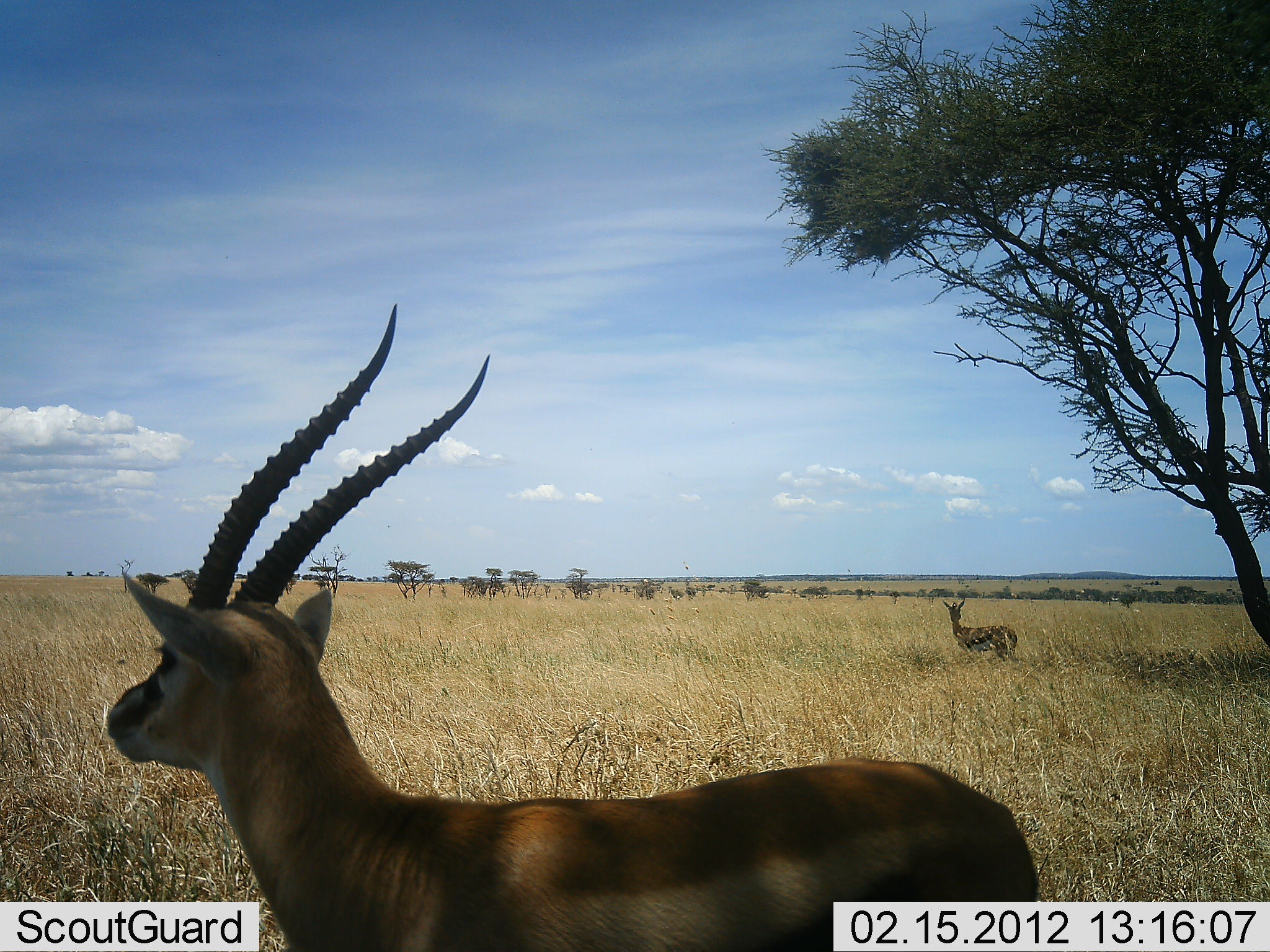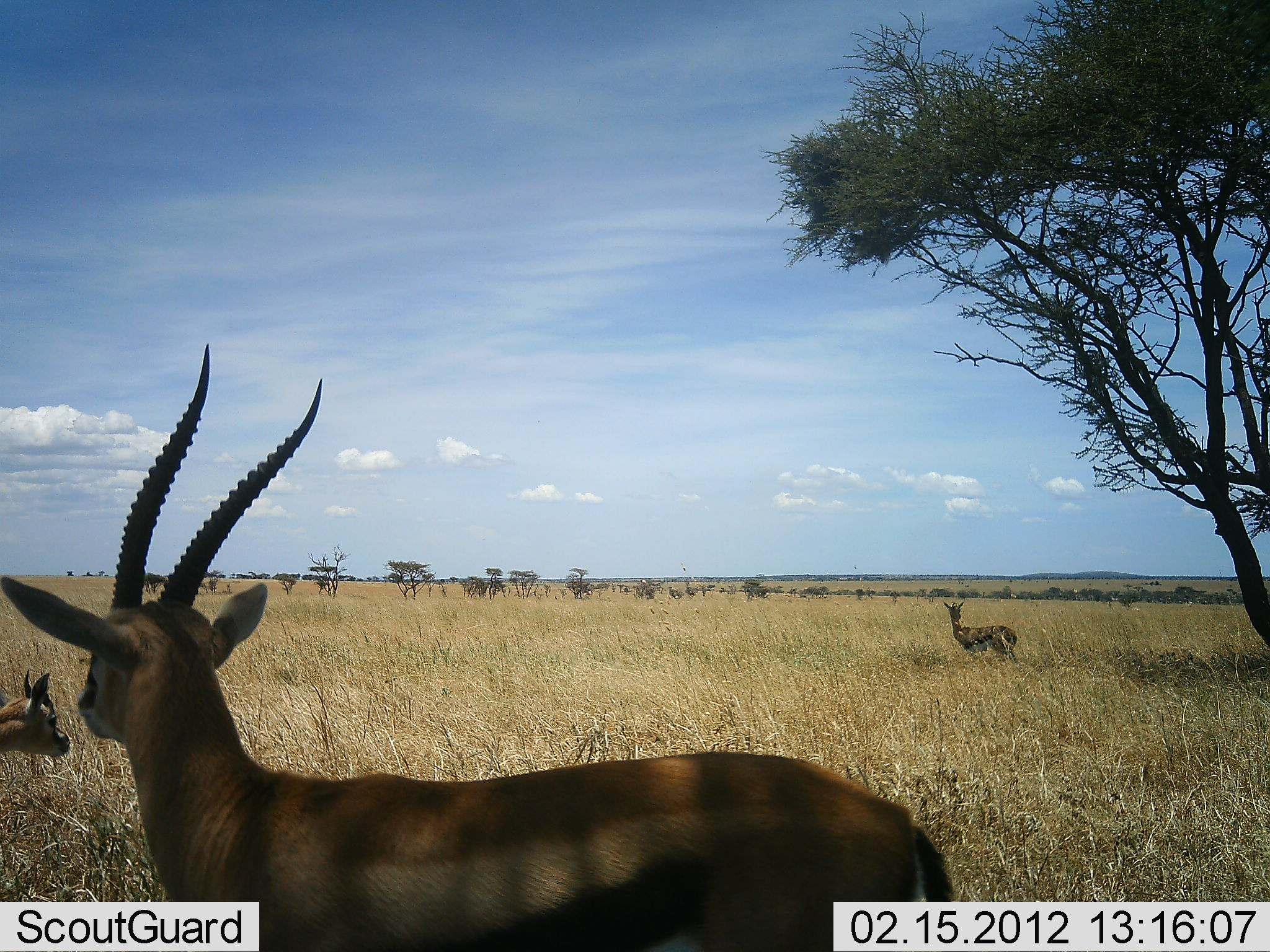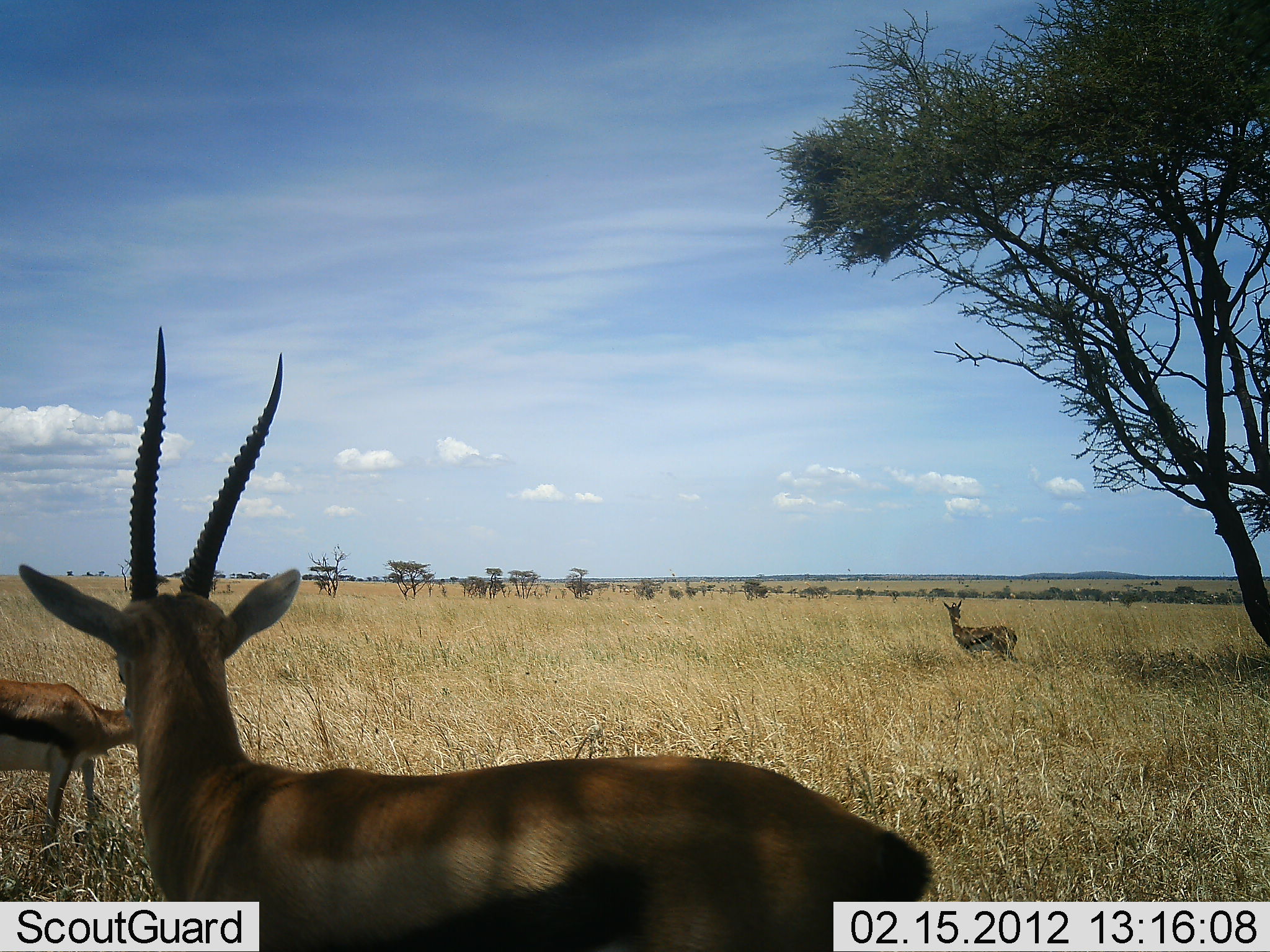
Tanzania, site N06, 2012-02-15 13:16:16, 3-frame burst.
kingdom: Animalia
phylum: Chordata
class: Mammalia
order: Artiodactyla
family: Bovidae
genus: Eudorcas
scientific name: Eudorcas thomsonii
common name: thomson's gazelle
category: gazellethomsons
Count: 3.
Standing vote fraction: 88%.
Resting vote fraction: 6%.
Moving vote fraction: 62%.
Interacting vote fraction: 0%.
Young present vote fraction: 44%.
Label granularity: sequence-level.